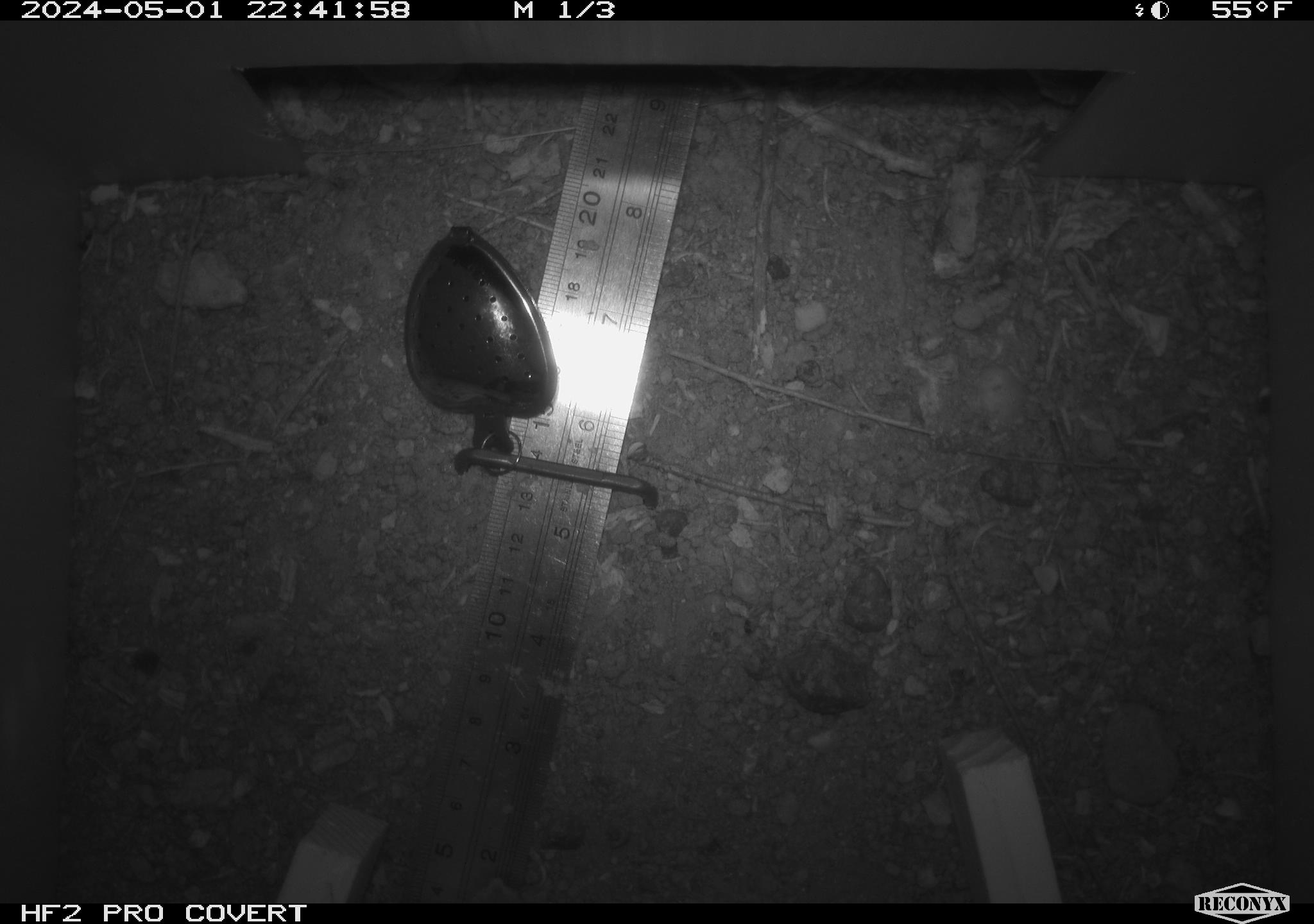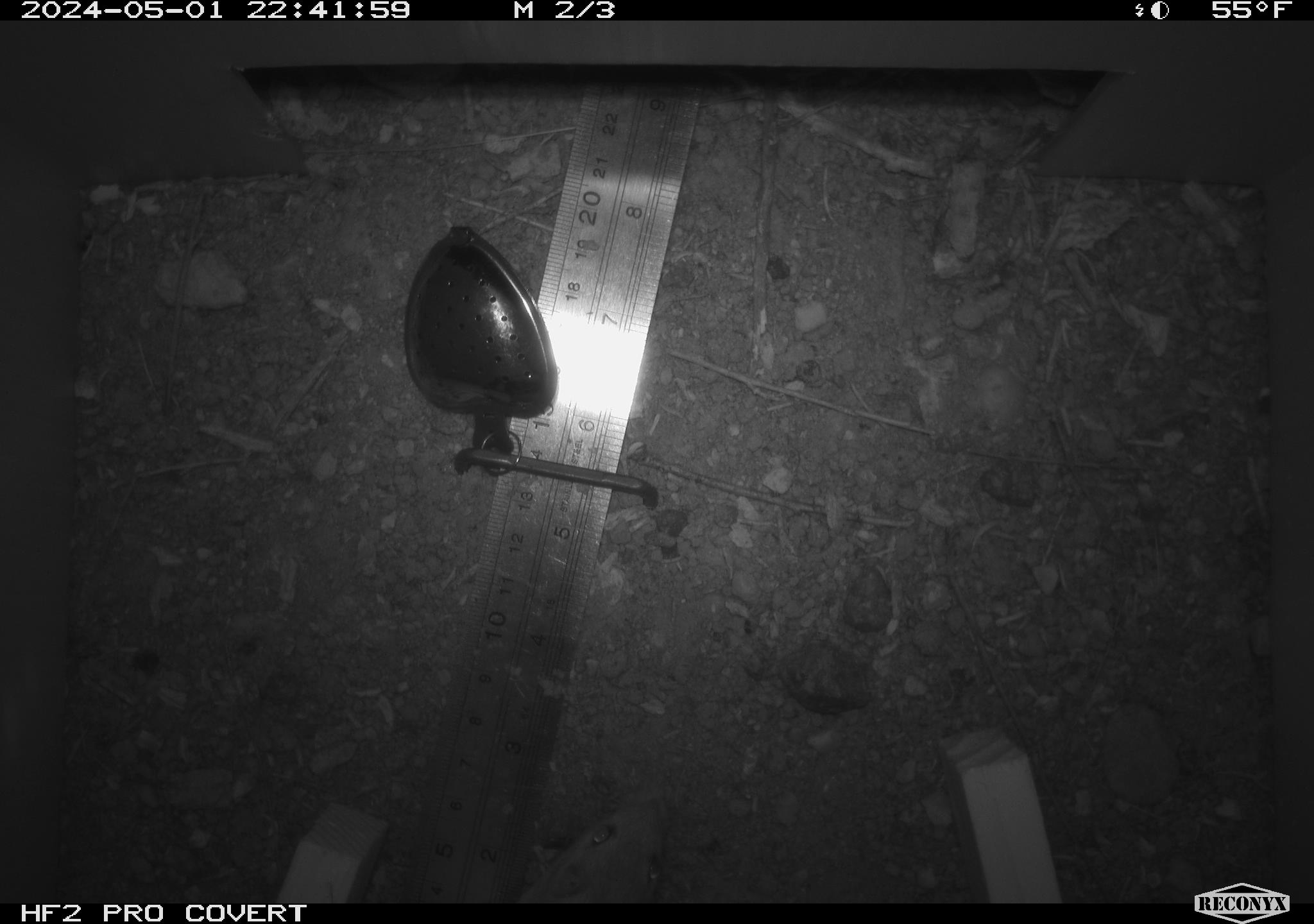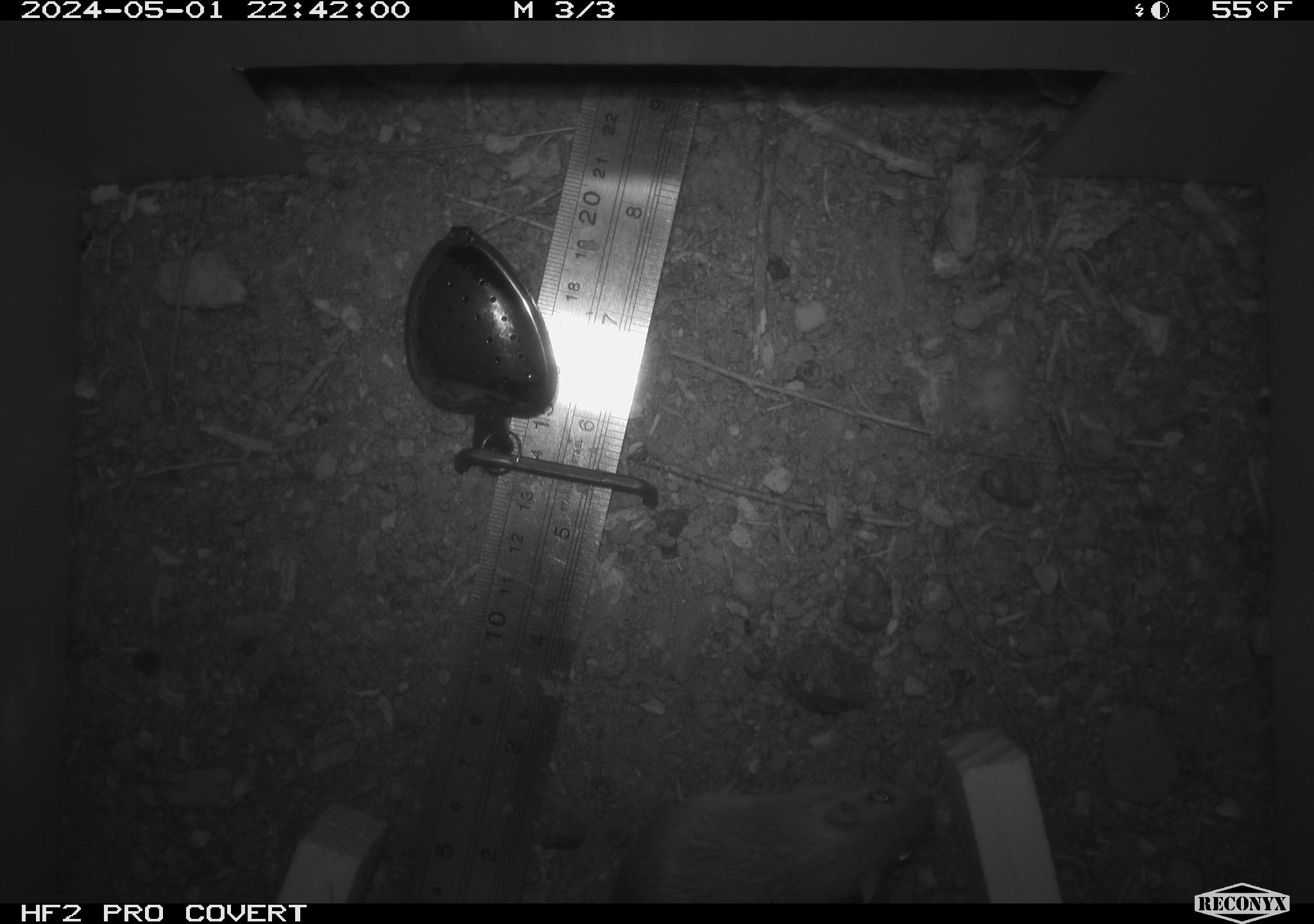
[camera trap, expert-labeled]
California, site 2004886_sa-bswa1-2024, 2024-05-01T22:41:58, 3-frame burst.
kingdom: Animalia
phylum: Chordata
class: Mammalia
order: Rodentia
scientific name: Rodentia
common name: mouse species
Mouse species (Rodentia).